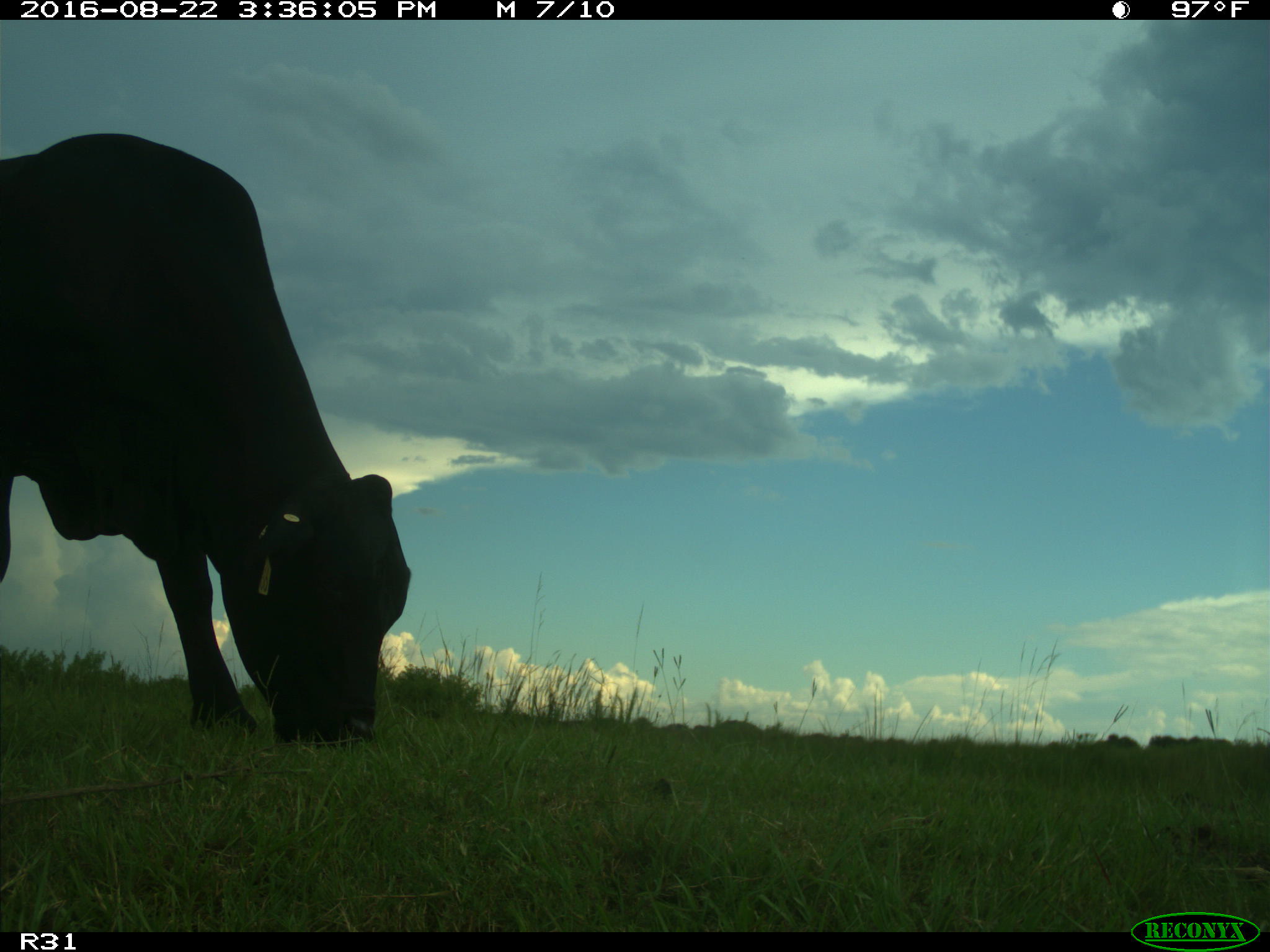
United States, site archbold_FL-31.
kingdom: Animalia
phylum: Chordata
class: Mammalia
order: Artiodactyla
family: Bovidae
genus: Bos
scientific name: Bos taurus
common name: domestic cow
Bos taurus (domestic cow).